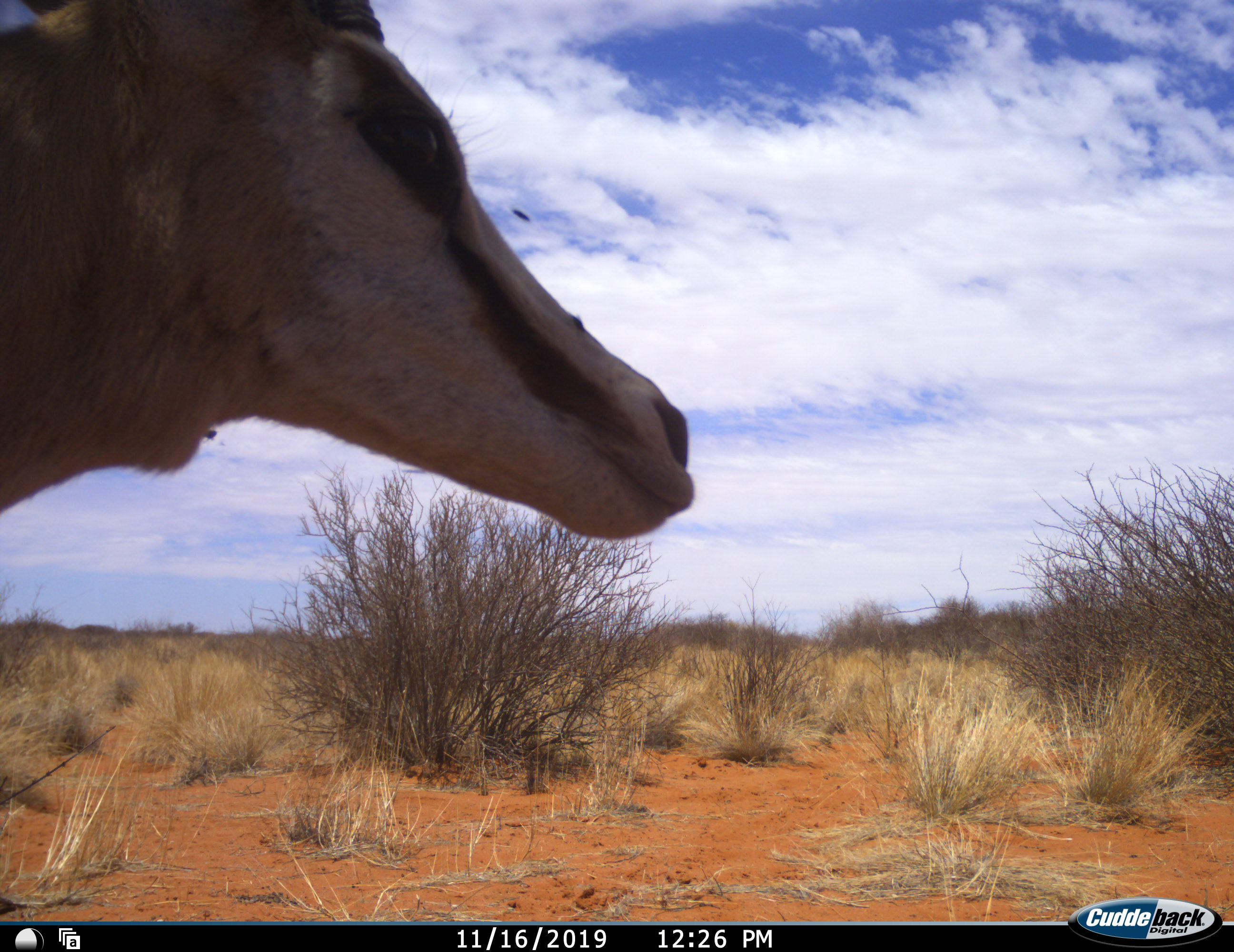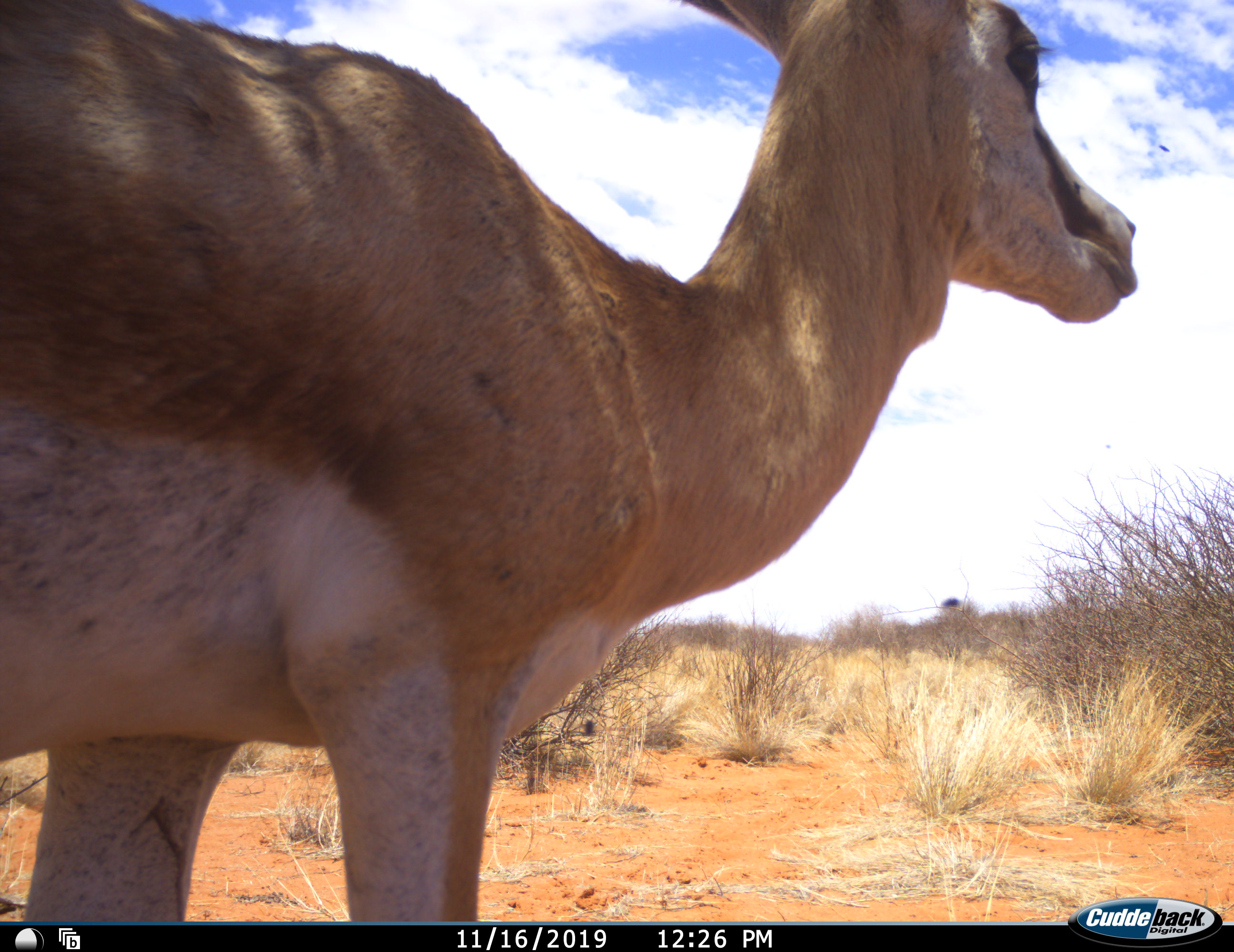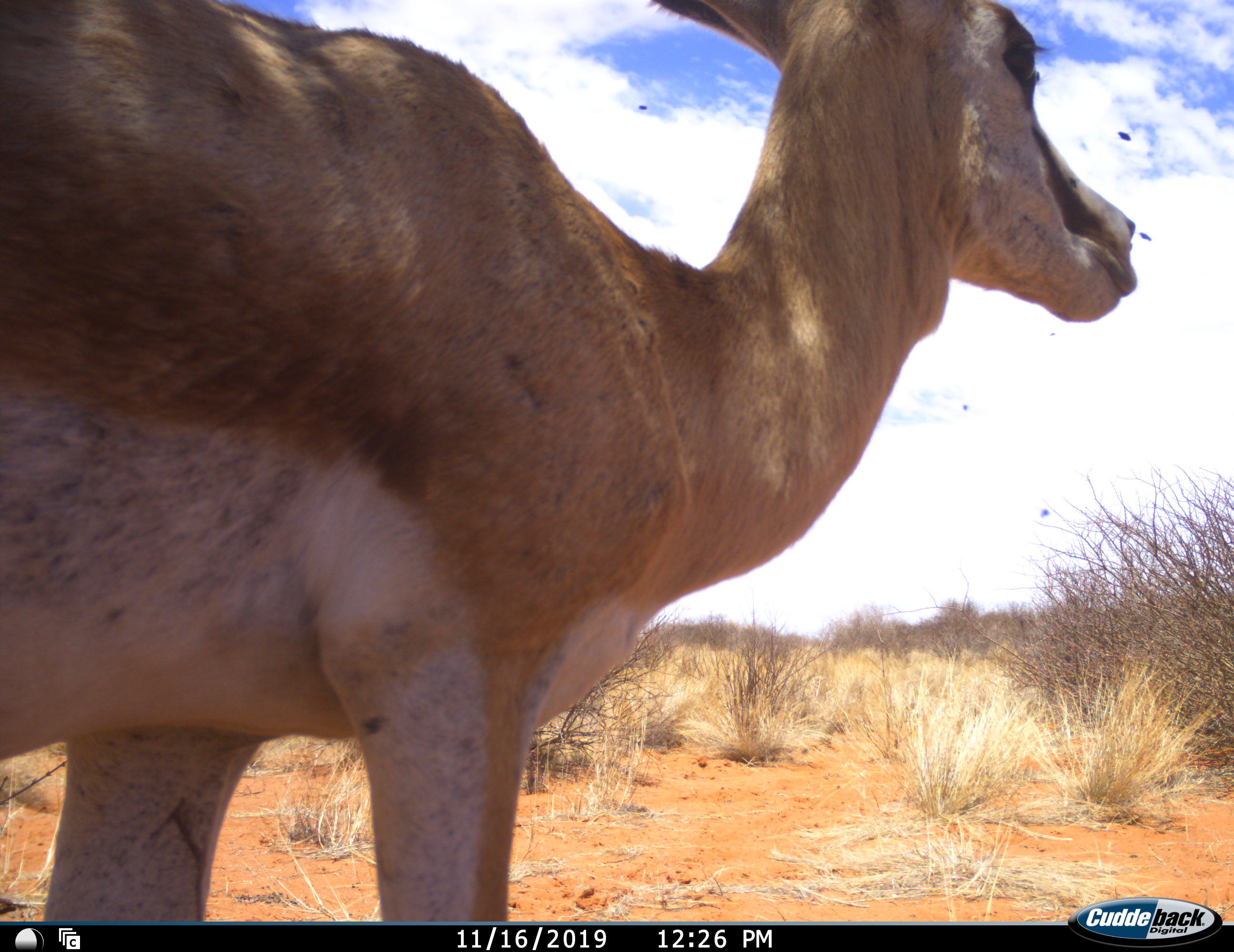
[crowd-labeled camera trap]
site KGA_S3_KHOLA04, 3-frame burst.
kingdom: Animalia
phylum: Chordata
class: Mammalia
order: Artiodactyla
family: Bovidae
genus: Antidorcas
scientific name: Antidorcas marsupialis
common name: springbok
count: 1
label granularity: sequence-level